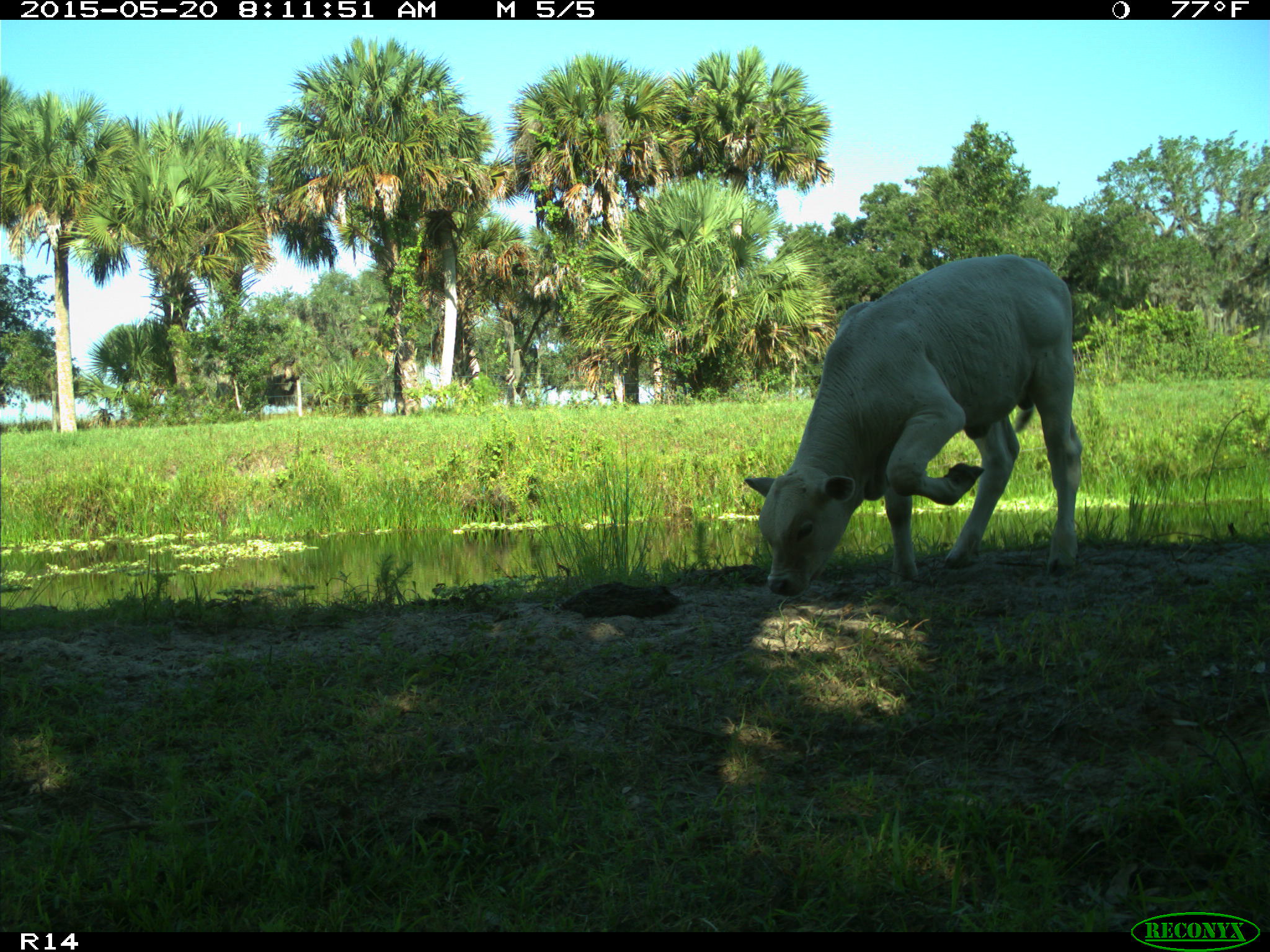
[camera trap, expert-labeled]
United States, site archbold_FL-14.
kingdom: Animalia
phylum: Chordata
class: Mammalia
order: Artiodactyla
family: Bovidae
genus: Bos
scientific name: Bos taurus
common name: domestic cow